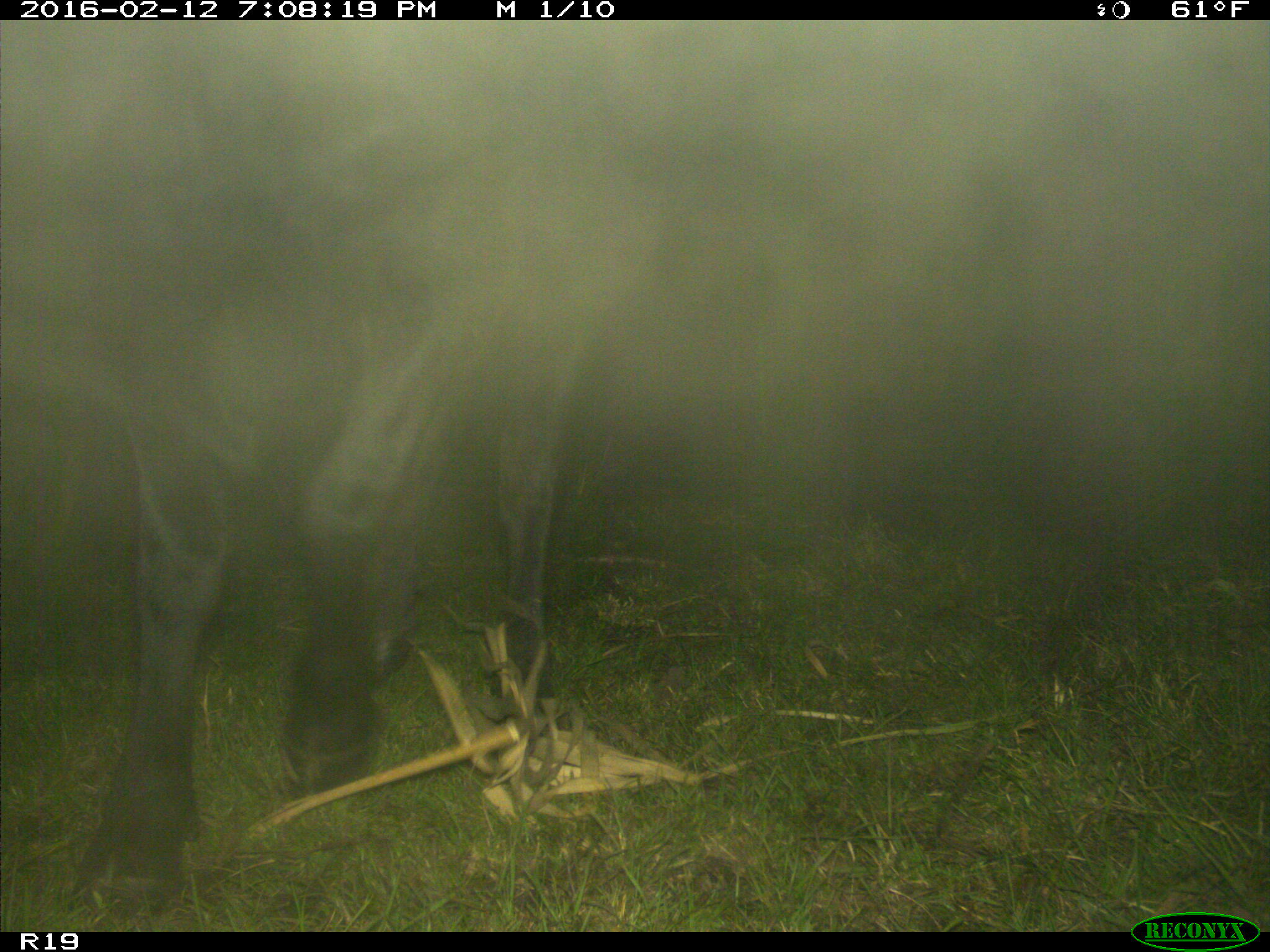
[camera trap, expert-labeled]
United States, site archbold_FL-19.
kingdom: Animalia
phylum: Chordata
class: Mammalia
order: Artiodactyla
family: Bovidae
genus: Bos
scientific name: Bos taurus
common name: domestic cow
Bos taurus (domestic cow).